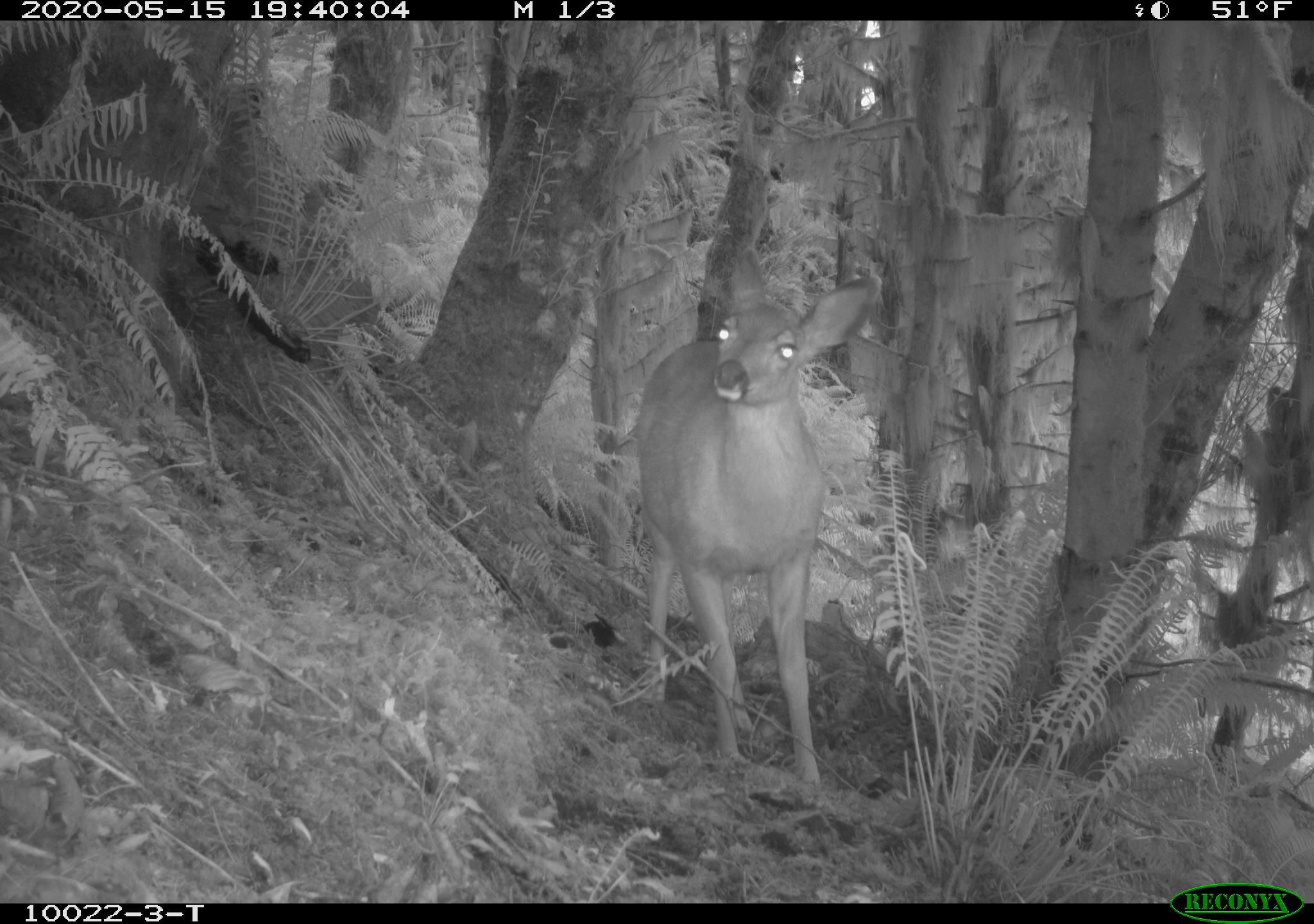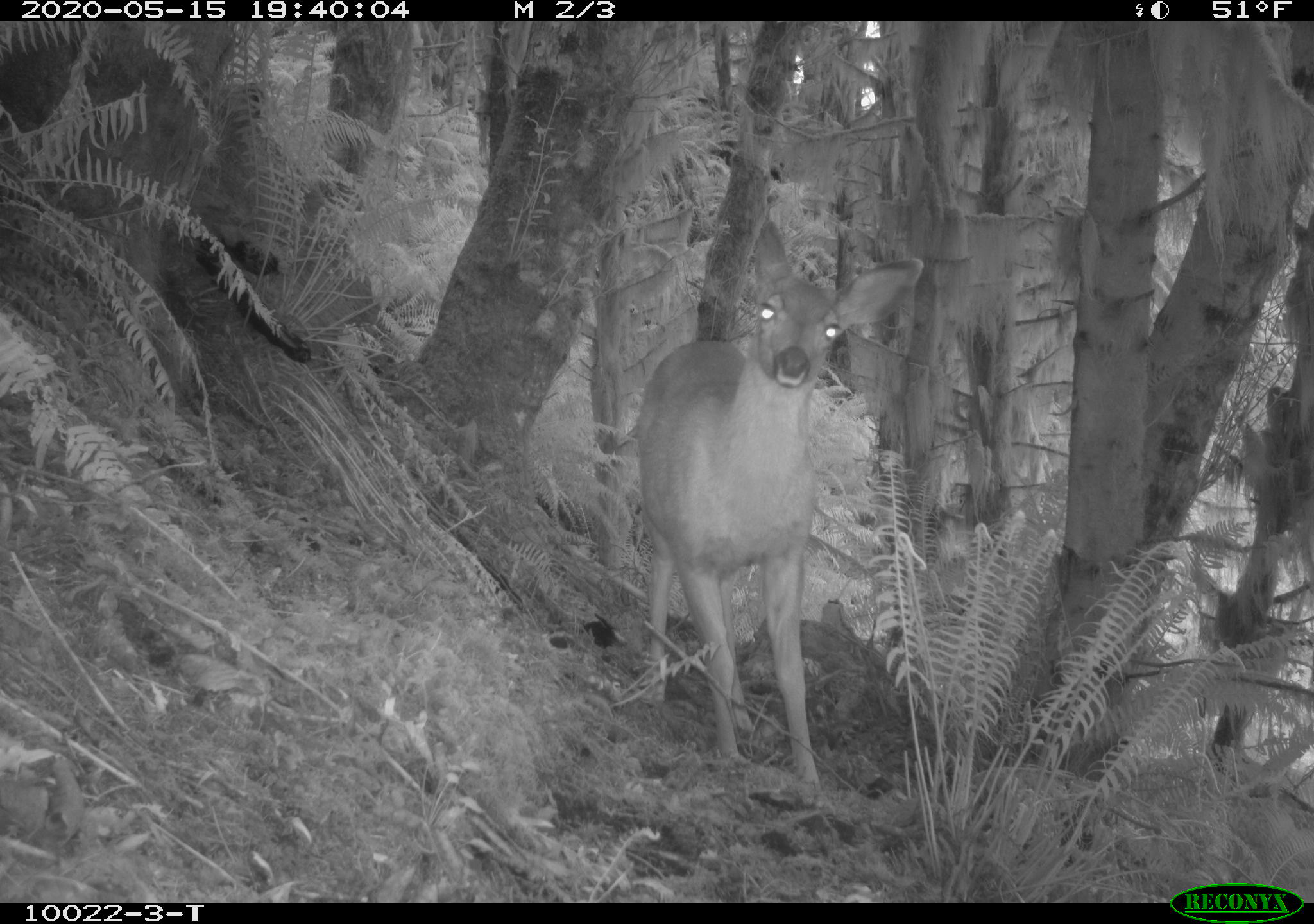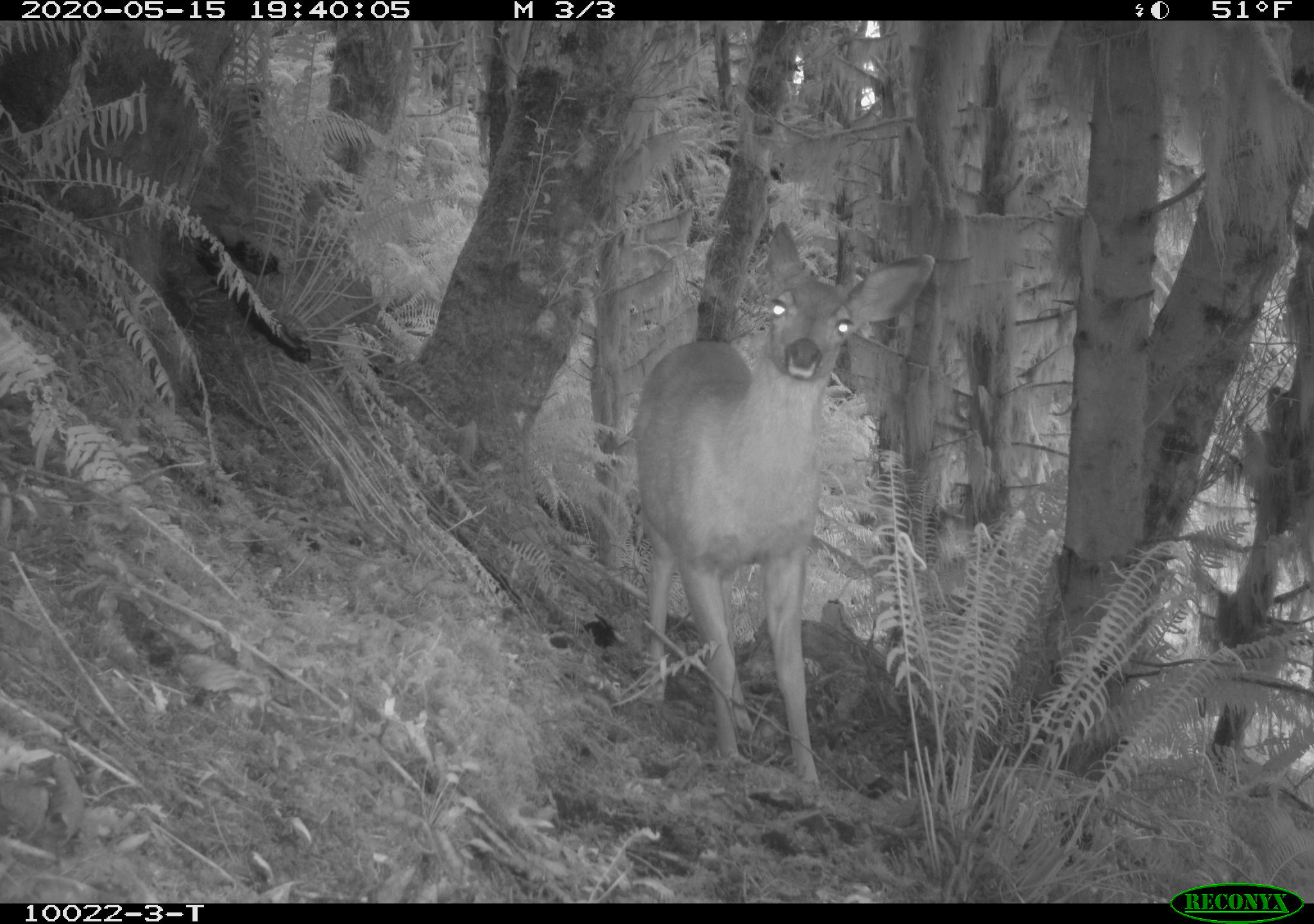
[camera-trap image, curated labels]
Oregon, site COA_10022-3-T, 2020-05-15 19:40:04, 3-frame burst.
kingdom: Animalia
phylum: Chordata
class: Mammalia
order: Artiodactyla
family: Cervidae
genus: Odocoileus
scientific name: Odocoileus hemionus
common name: black-tailed deer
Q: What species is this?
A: Black-tailed deer (Odocoileus hemionus).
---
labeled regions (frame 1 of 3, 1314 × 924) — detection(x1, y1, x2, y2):
black-tailed deer: detection(616, 247, 896, 783)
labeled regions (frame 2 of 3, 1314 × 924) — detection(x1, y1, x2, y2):
black-tailed deer: detection(614, 221, 937, 788)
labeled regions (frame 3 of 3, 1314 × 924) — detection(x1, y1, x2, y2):
black-tailed deer: detection(614, 221, 943, 786)